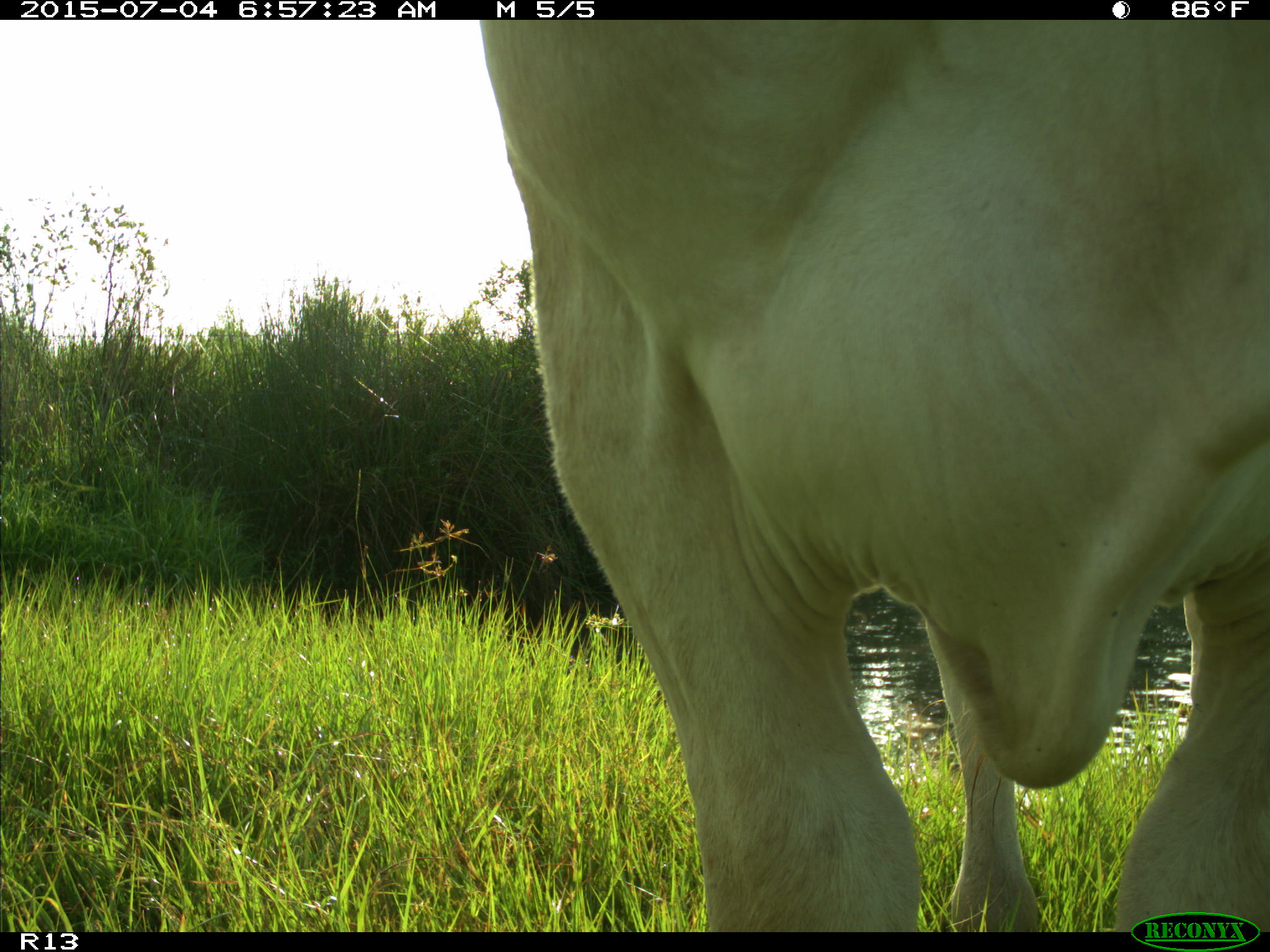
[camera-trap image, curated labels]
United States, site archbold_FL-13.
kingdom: Animalia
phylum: Chordata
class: Mammalia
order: Artiodactyla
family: Bovidae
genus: Bos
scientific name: Bos taurus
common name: domestic cow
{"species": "Bos taurus (domestic cow)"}